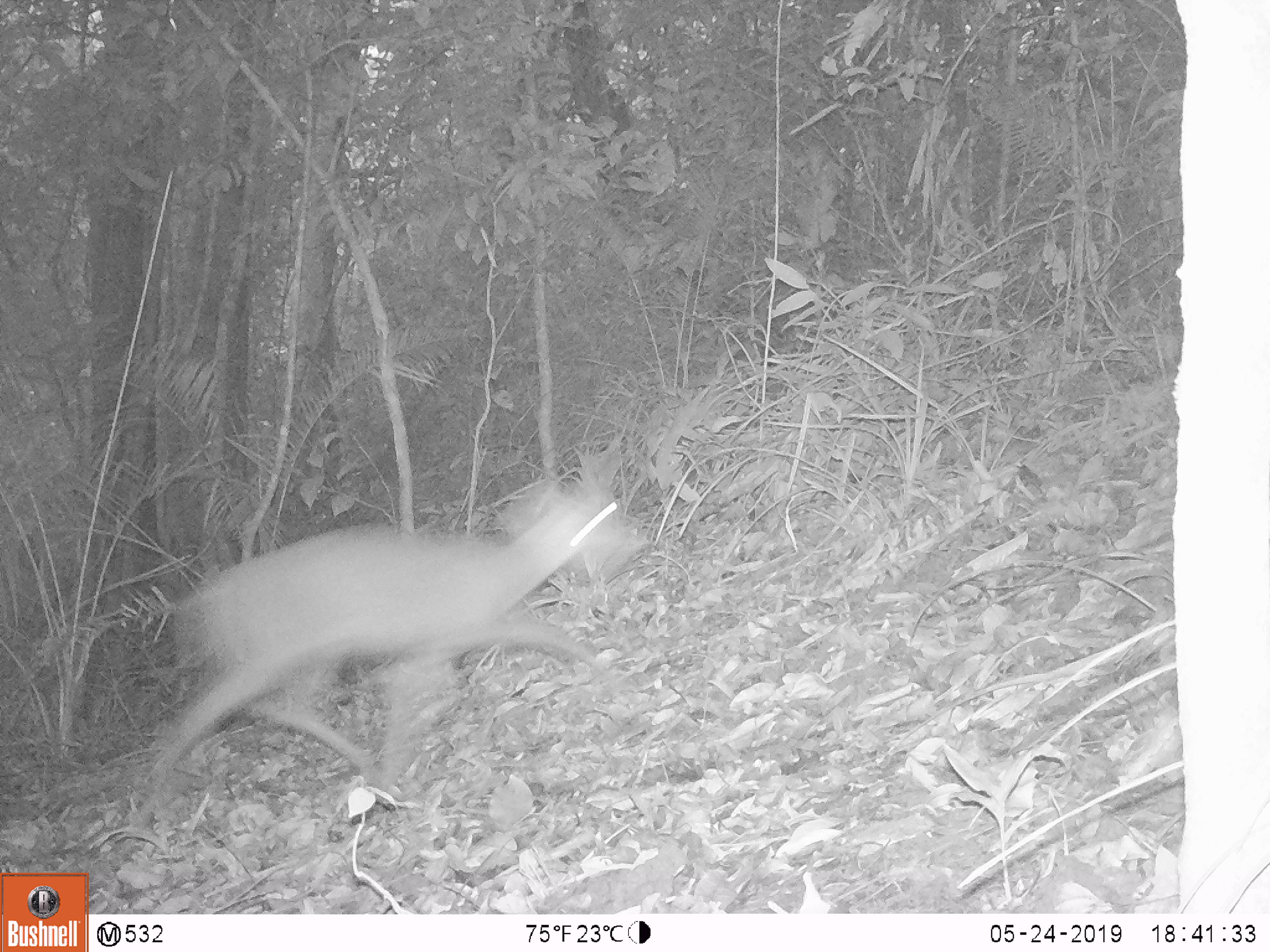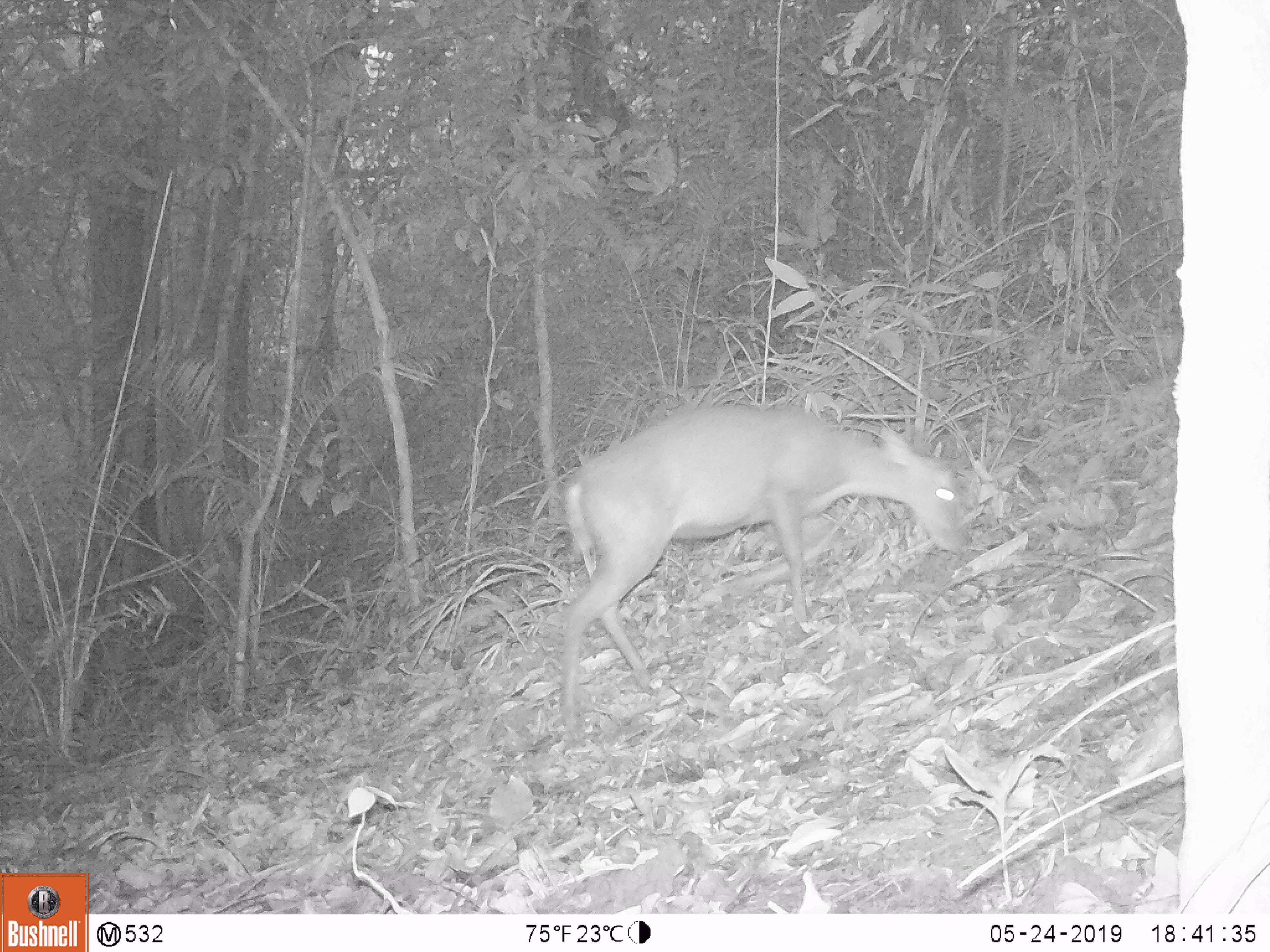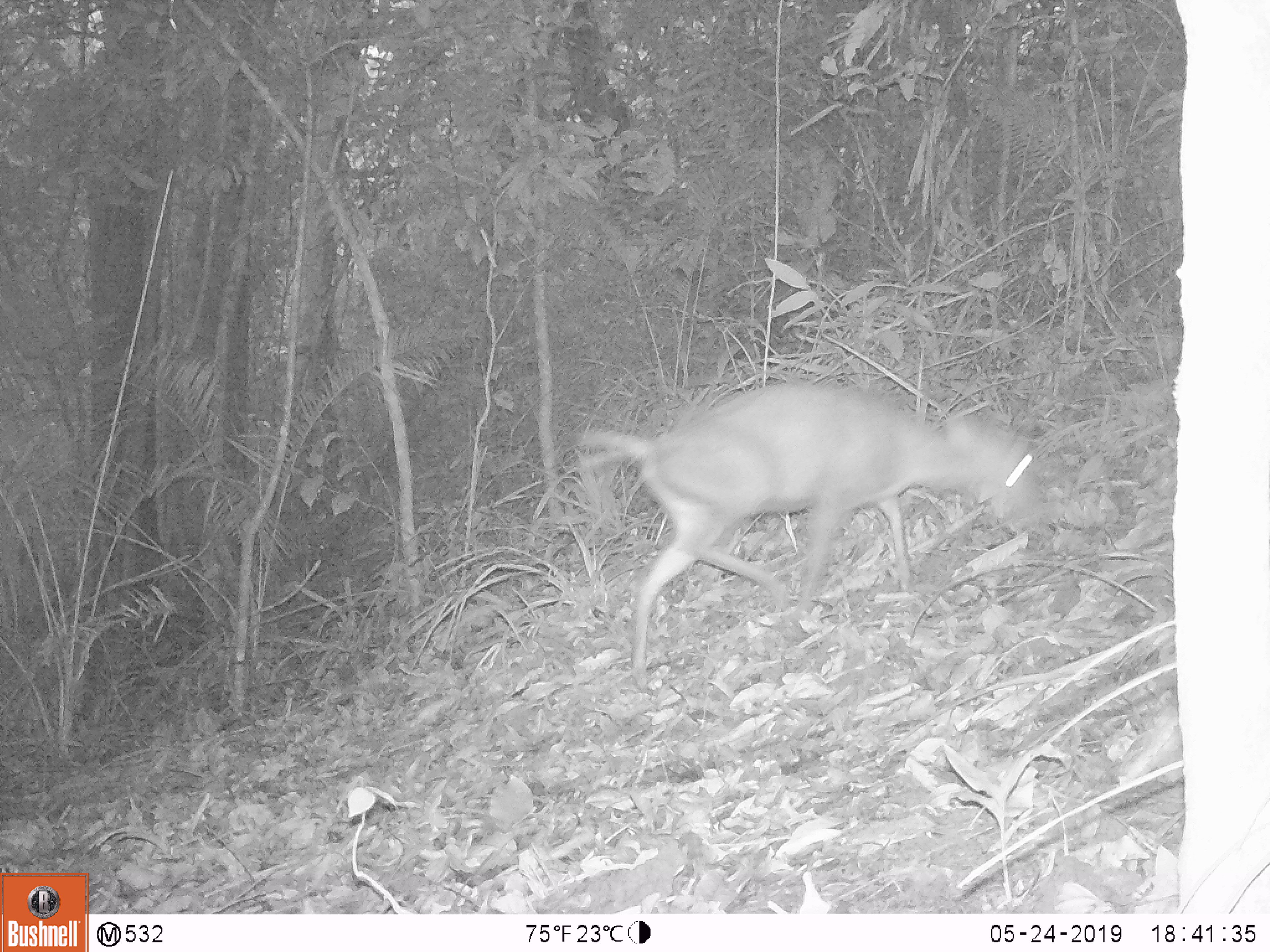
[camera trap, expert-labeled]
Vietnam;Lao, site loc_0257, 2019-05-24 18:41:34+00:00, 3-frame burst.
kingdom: Animalia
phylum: Chordata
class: Mammalia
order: Artiodactyla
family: Cervidae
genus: Muntiacus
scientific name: Muntiacus rooseveltorum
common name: roosevelt's muntjac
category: roosevelts muntjac group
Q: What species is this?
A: Roosevelts muntjac group (roosevelt's muntjac) (Muntiacus rooseveltorum).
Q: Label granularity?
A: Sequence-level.